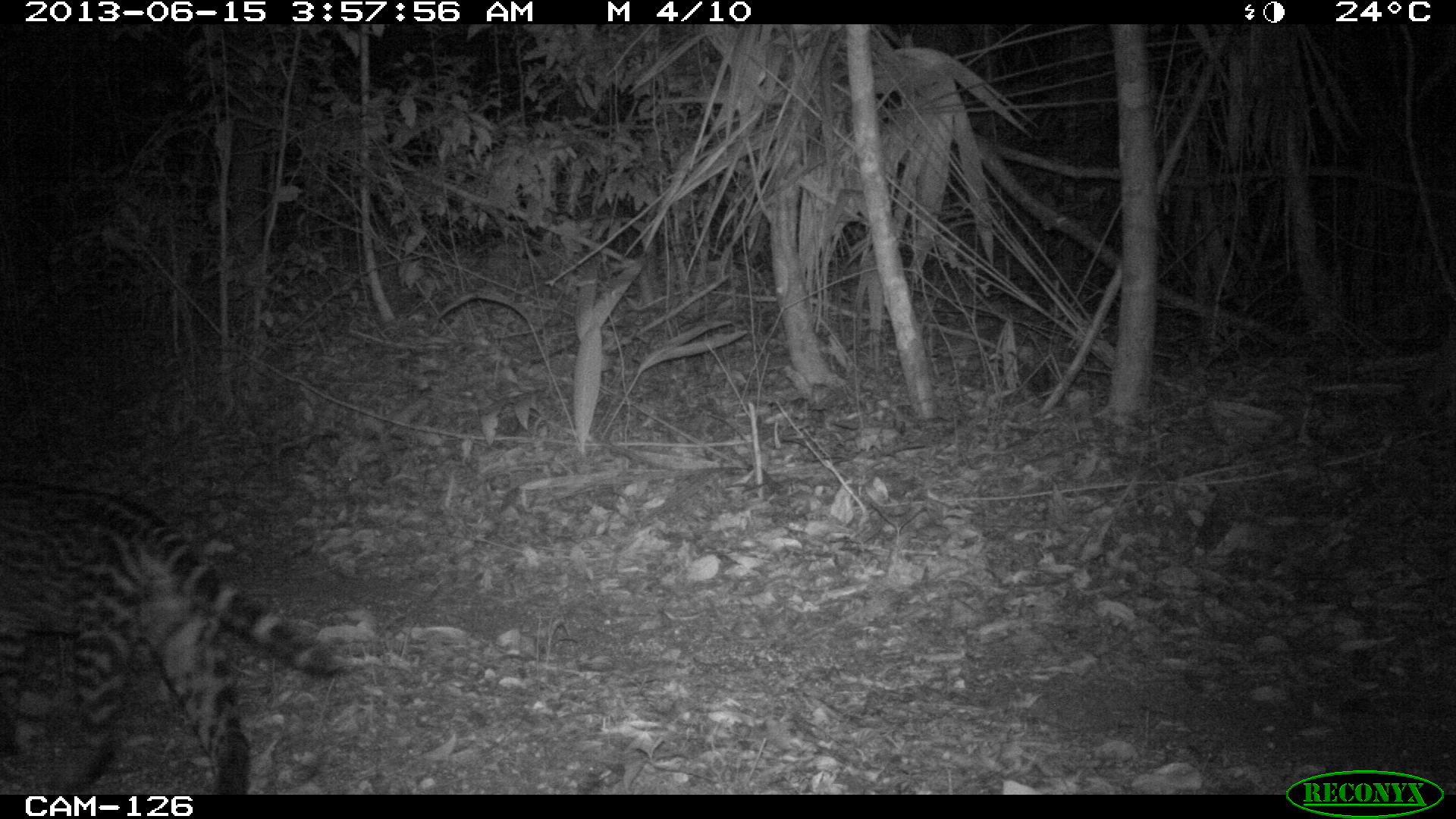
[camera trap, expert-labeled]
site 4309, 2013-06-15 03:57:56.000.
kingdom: Animalia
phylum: Chordata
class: Mammalia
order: Carnivora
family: Felidae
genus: Leopardus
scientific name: Leopardus pardalis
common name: ocelot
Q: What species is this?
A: Leopardus pardalis (ocelot).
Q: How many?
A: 1.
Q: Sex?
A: Male.